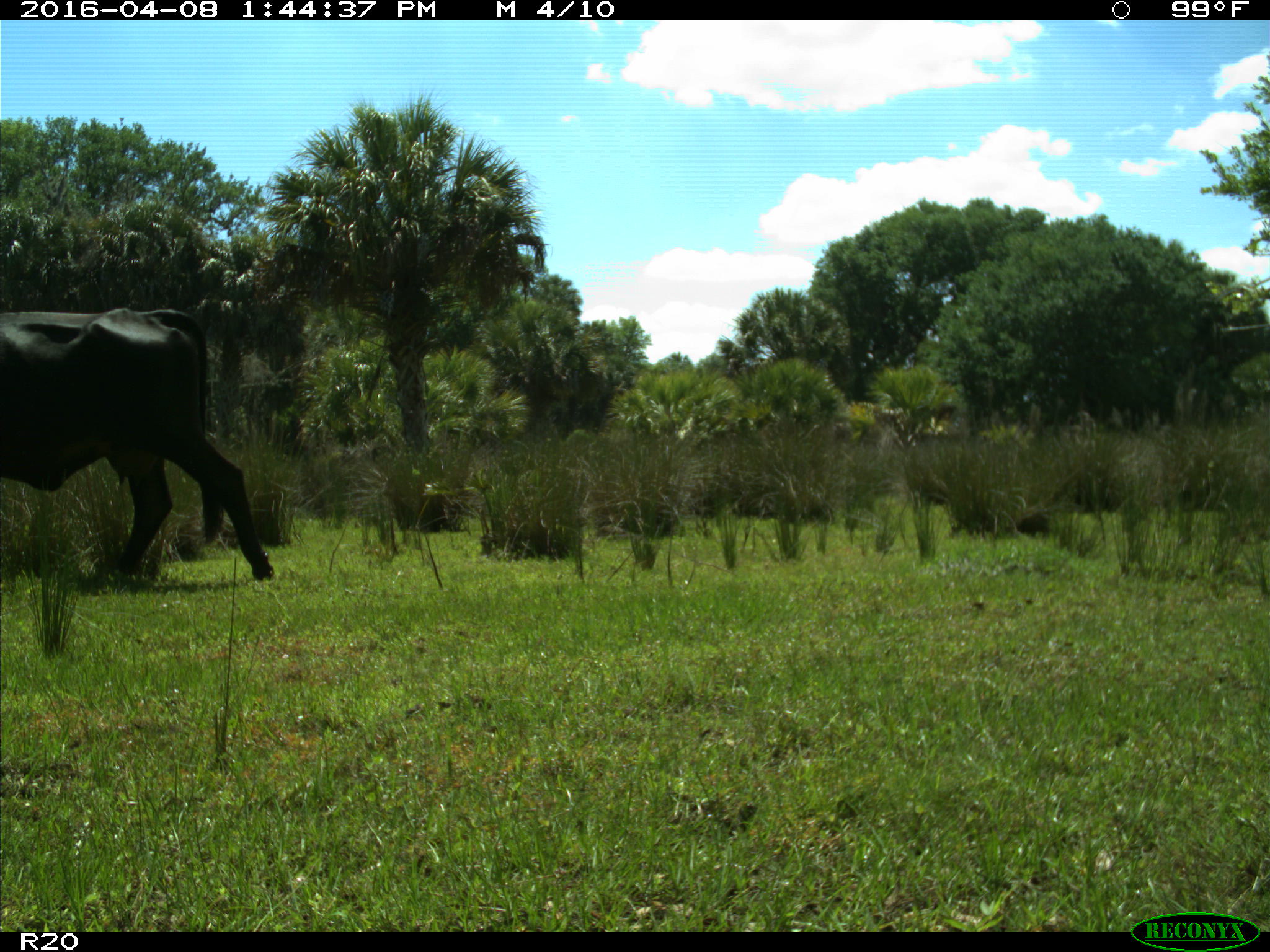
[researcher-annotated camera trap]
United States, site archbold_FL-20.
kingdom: Animalia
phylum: Chordata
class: Mammalia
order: Artiodactyla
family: Bovidae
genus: Bos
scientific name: Bos taurus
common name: domestic cow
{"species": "Bos taurus (domestic cow)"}